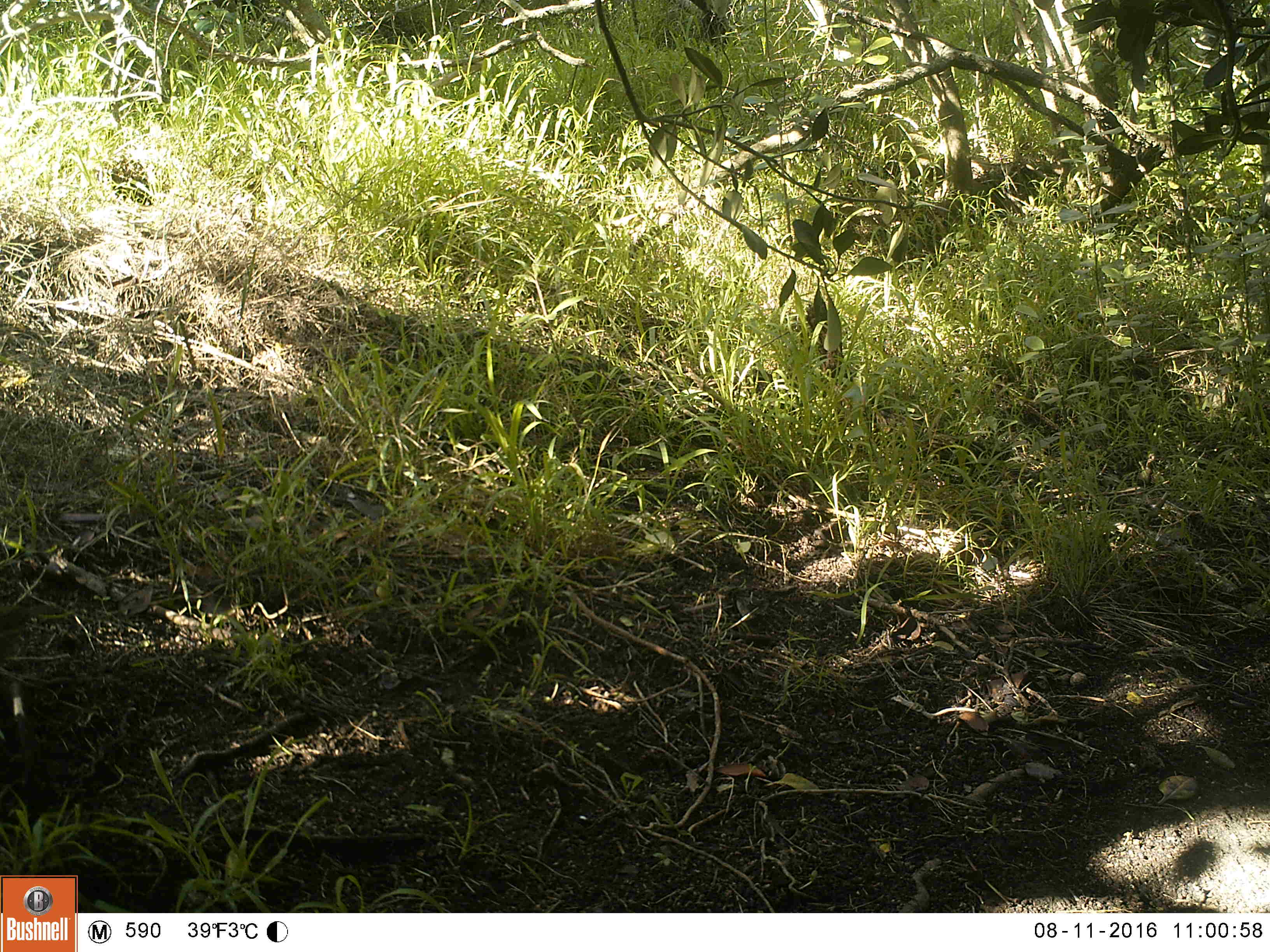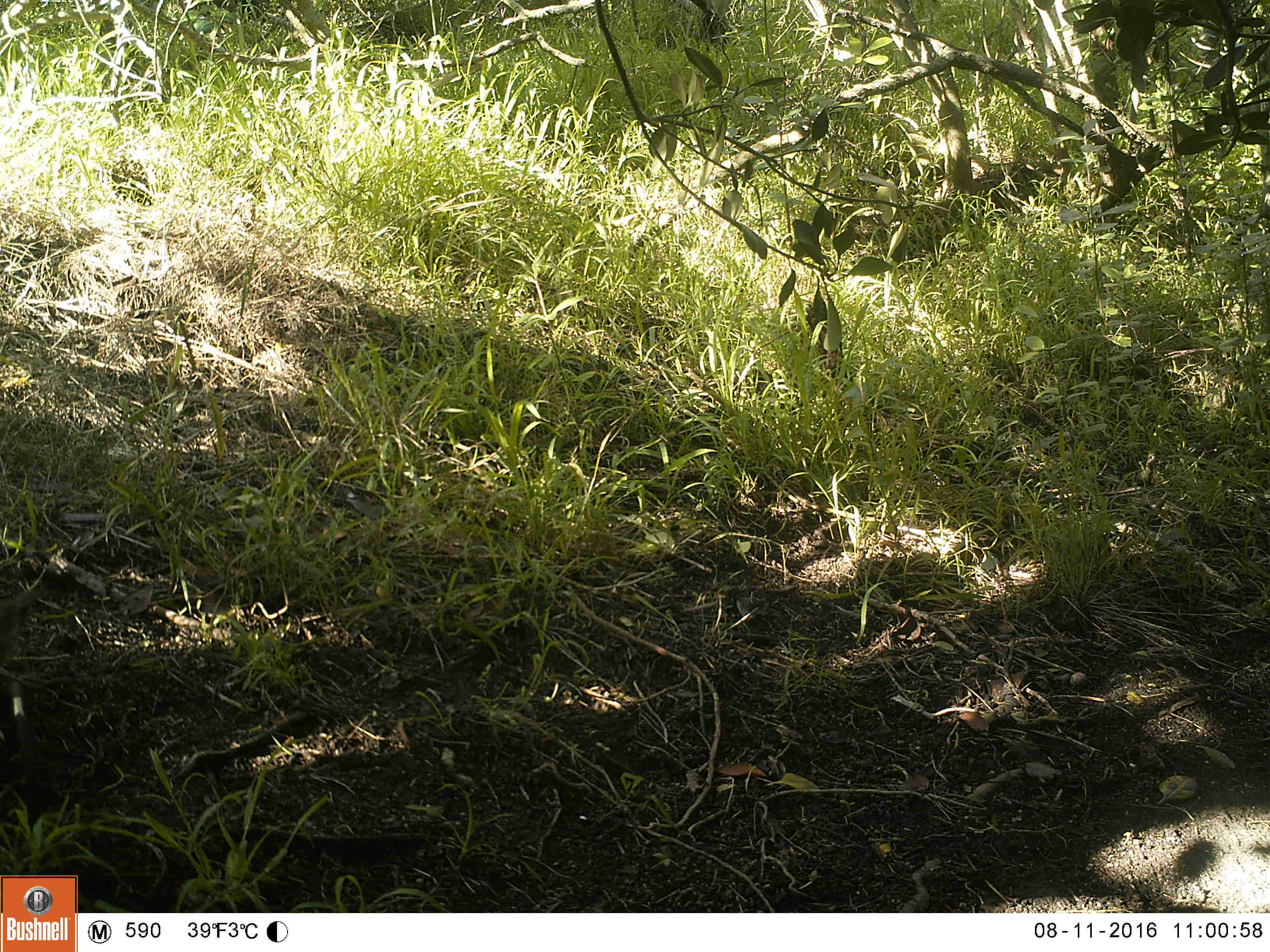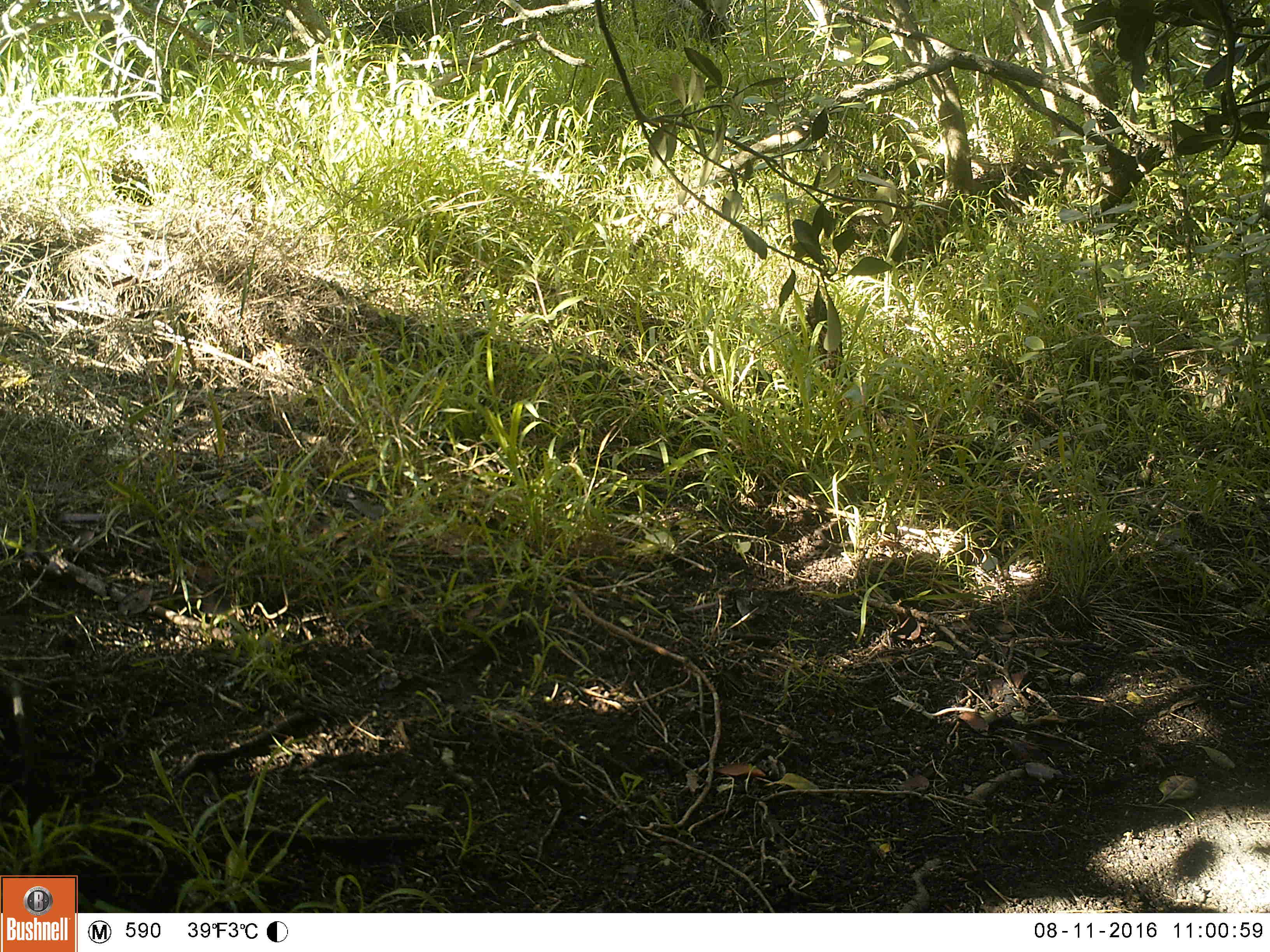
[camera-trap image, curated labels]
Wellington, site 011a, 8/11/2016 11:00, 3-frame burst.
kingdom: Animalia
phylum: Chordata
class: Aves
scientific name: Aves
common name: bird